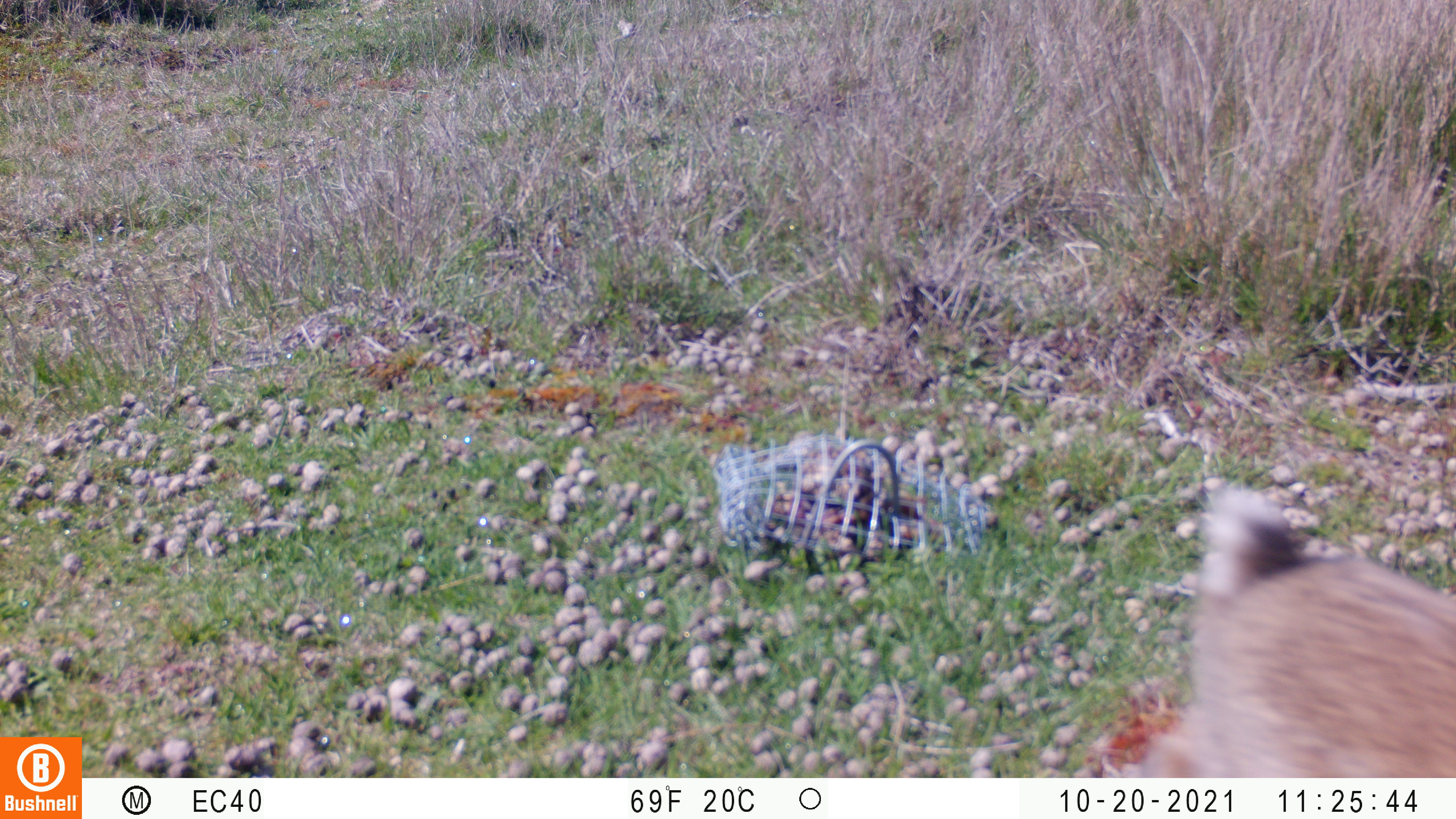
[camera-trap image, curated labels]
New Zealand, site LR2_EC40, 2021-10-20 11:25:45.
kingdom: Animalia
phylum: Chordata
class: Mammalia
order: Lagomorpha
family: Leporidae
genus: Oryctolagus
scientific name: Oryctolagus cuniculus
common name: european rabbit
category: rabbit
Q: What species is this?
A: Rabbit (european rabbit) (Oryctolagus cuniculus).